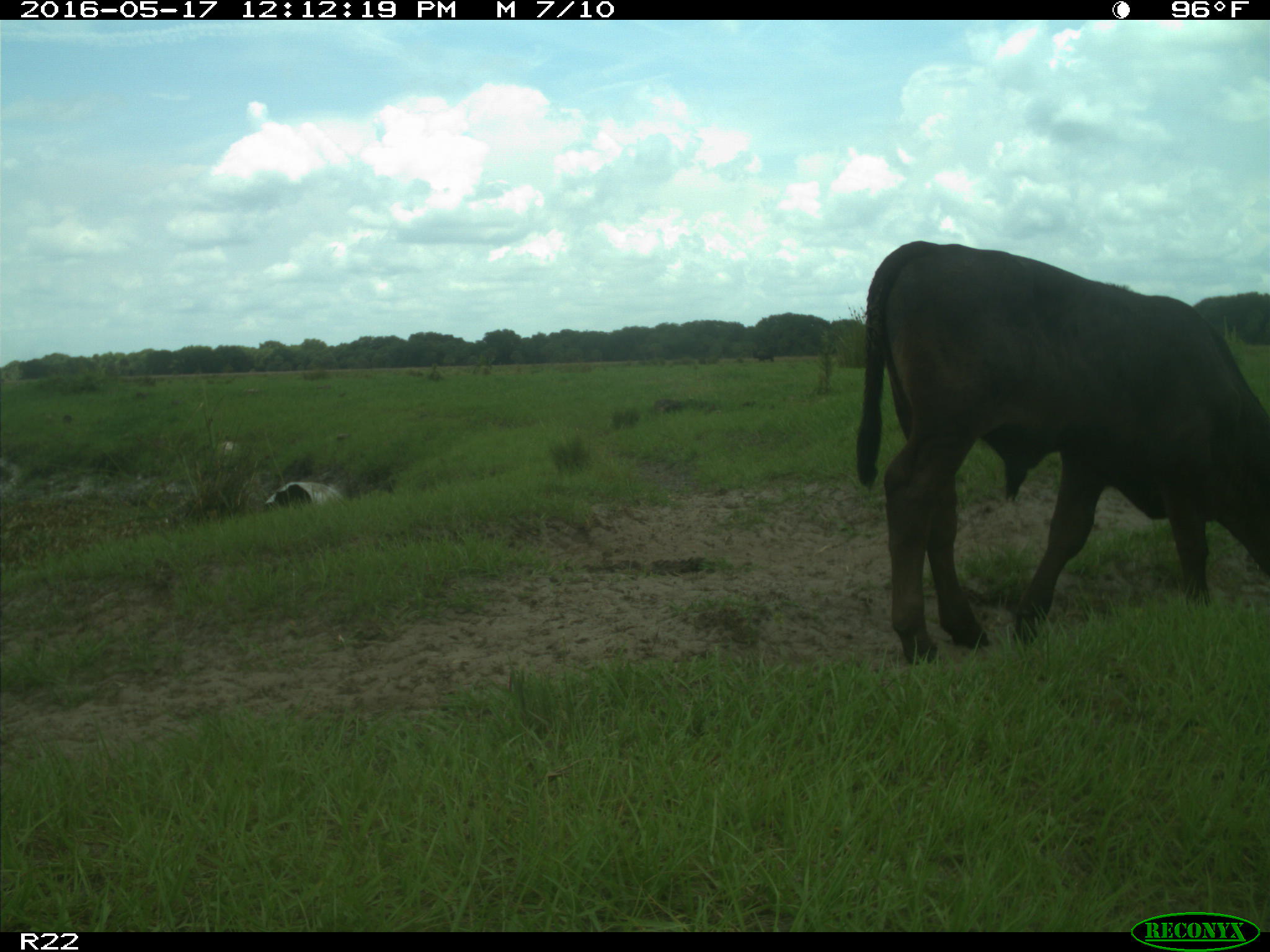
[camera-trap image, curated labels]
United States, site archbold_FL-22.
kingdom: Animalia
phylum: Chordata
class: Mammalia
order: Artiodactyla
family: Bovidae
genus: Bos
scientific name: Bos taurus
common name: domestic cow